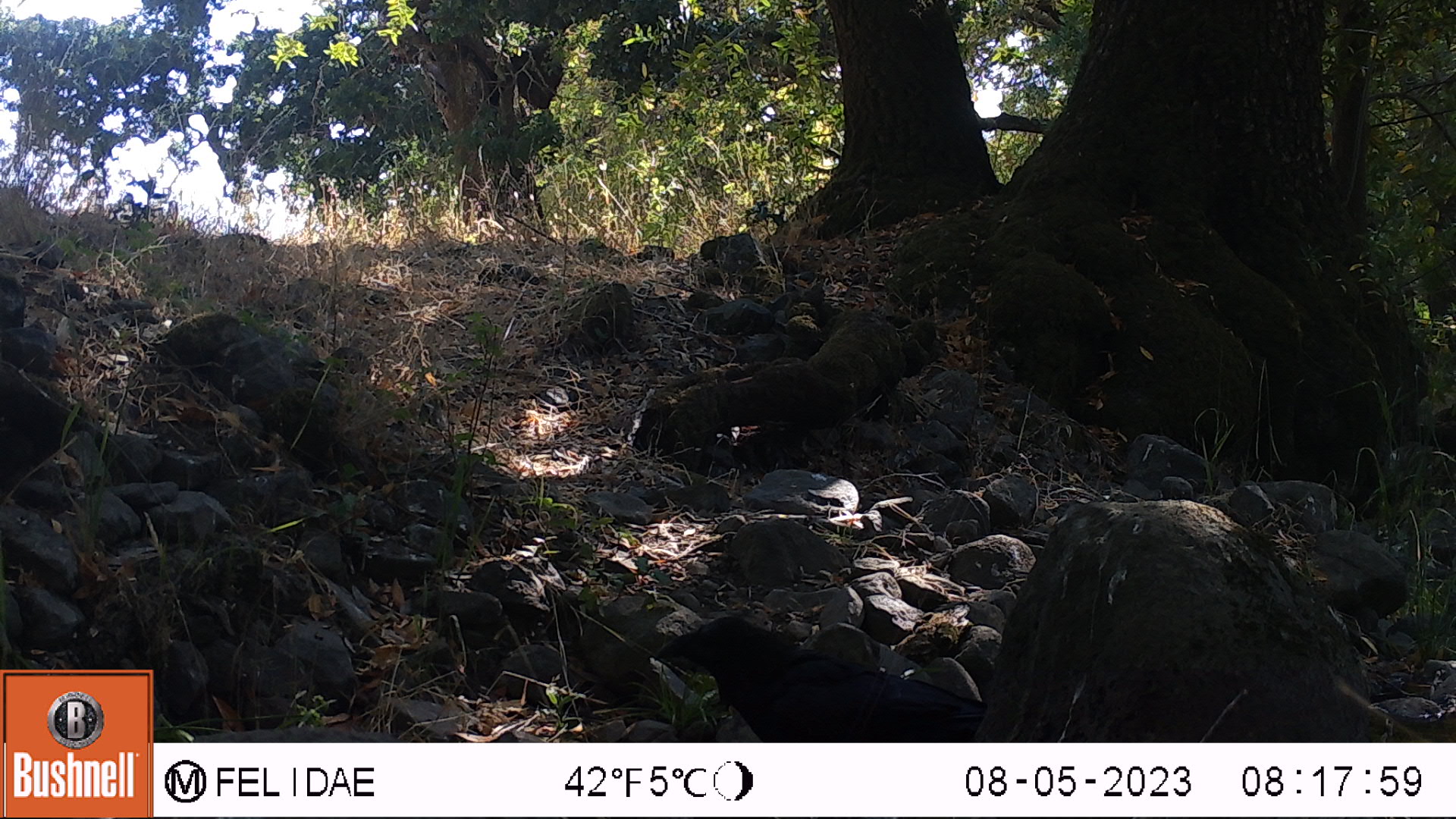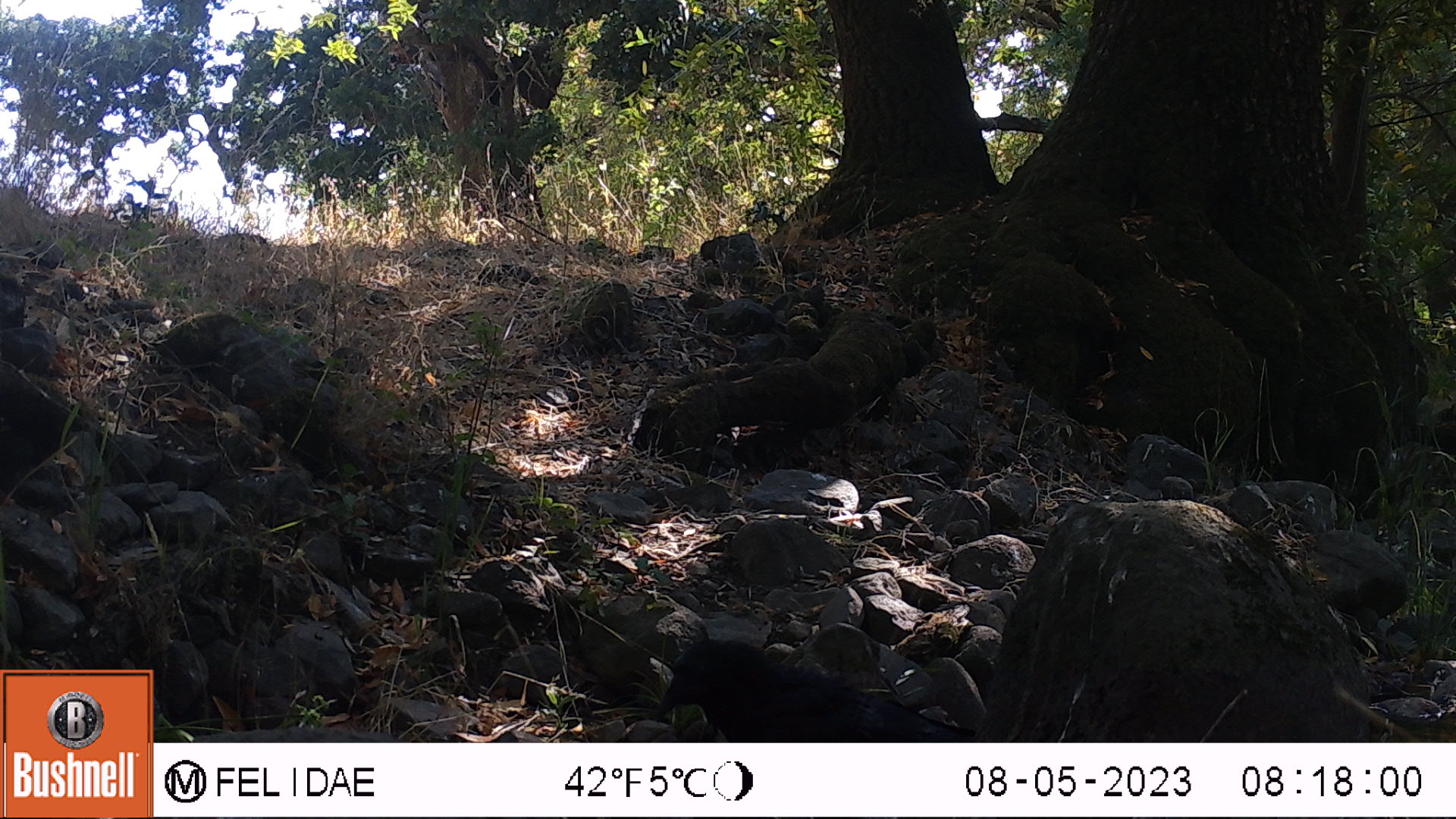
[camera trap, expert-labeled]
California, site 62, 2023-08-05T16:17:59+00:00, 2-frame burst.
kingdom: Animalia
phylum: Chordata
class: Aves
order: Passeriformes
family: Corvidae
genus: Corvus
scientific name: Corvus brachyrhynchos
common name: american crow